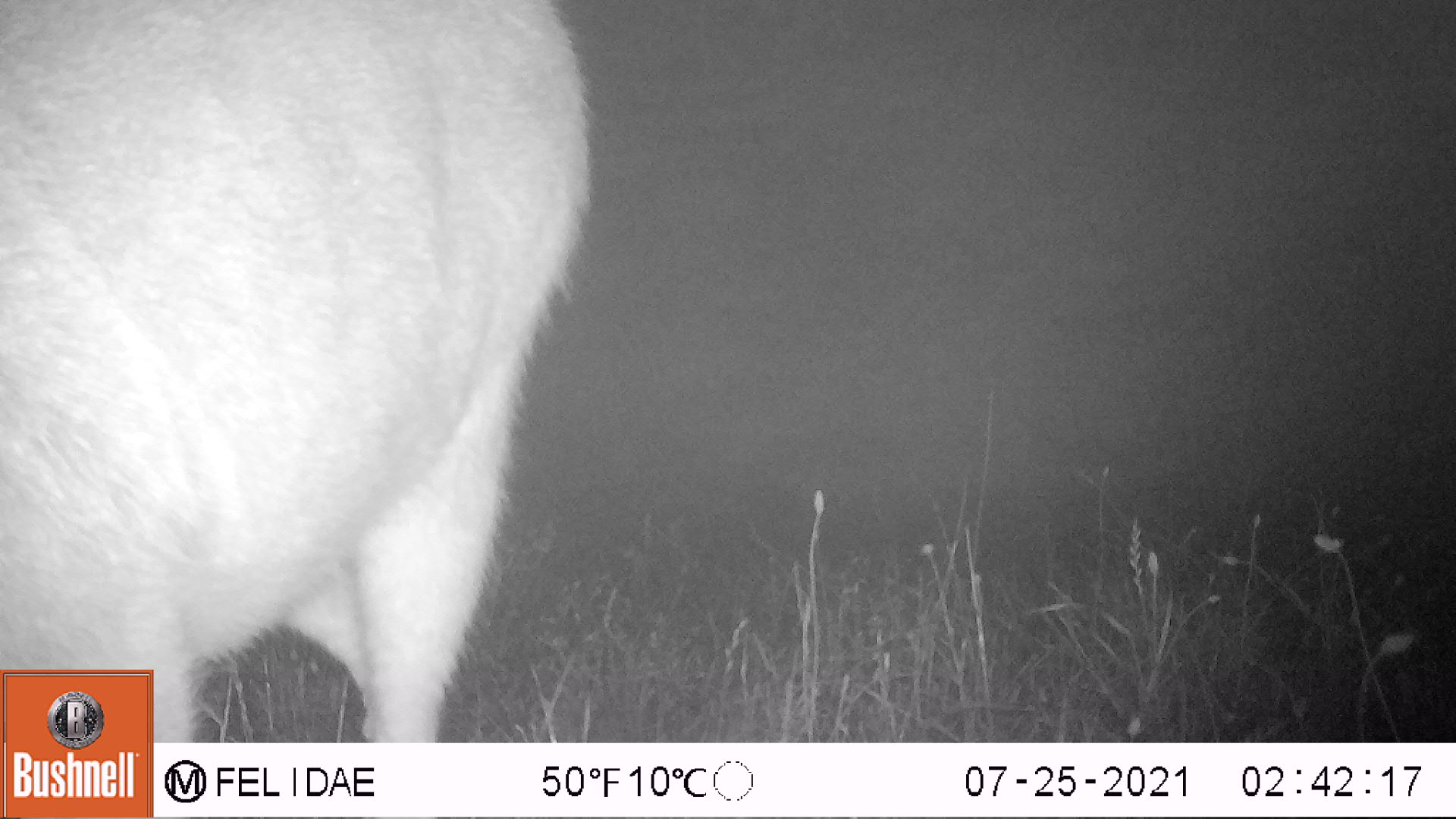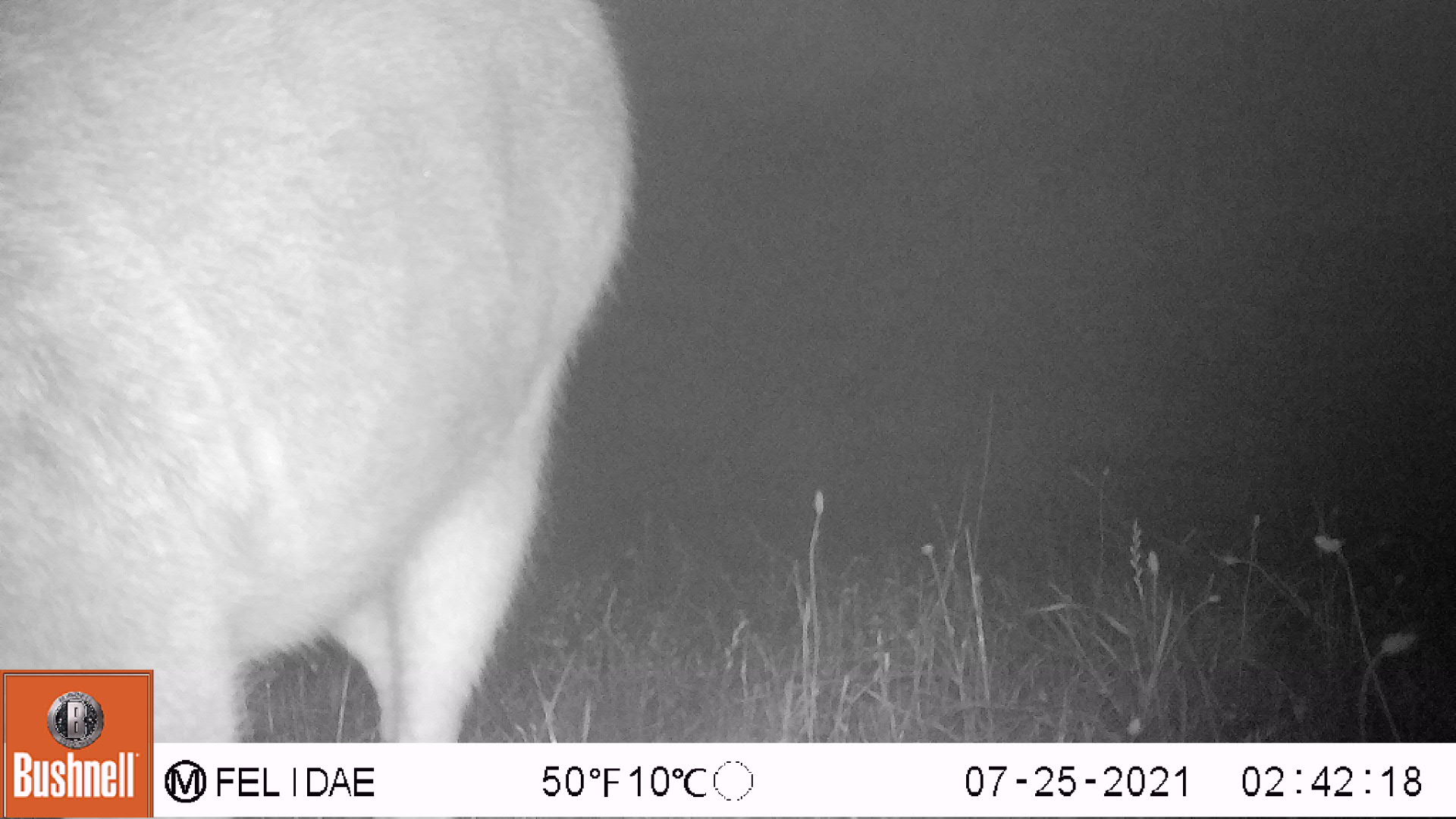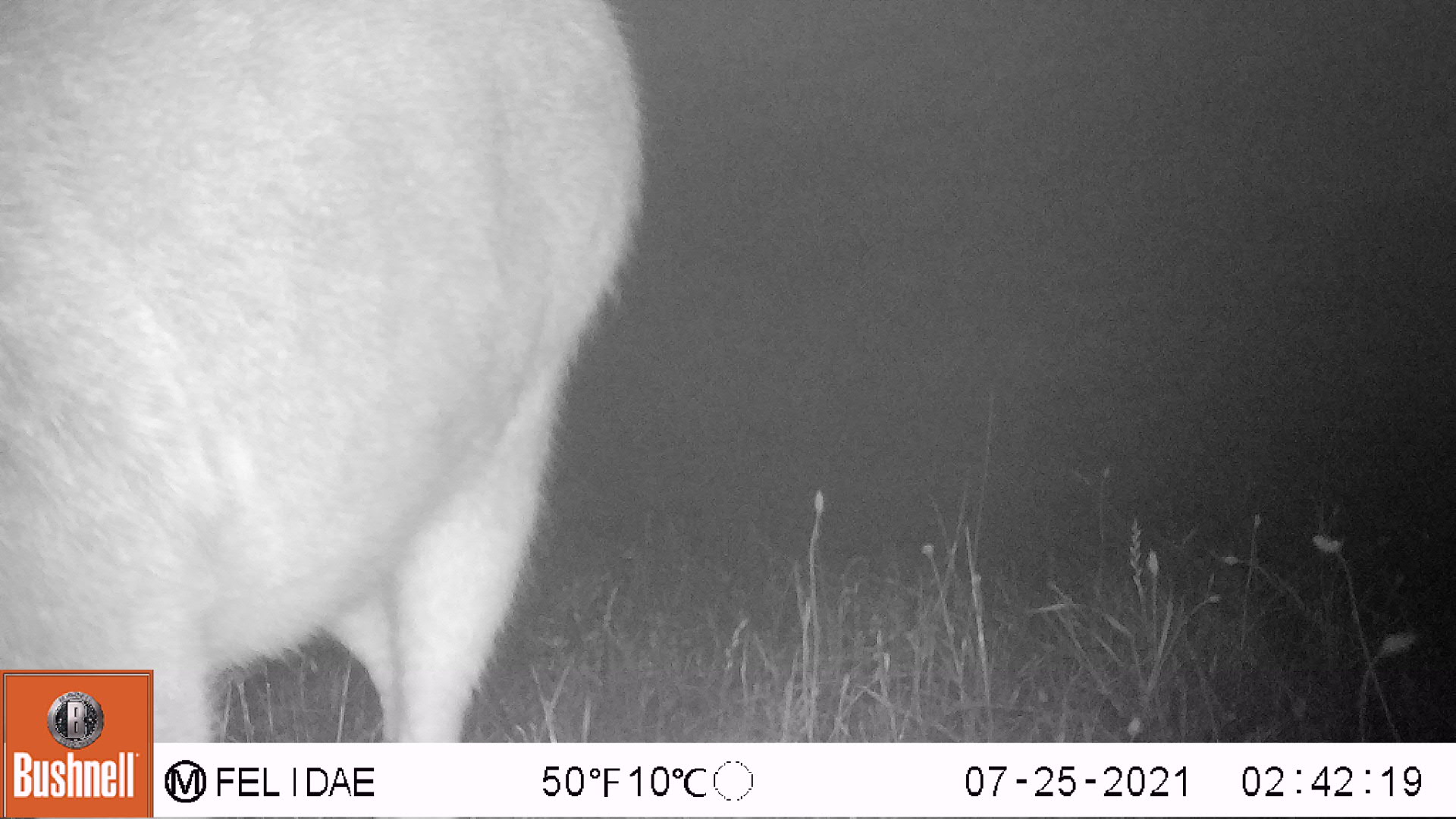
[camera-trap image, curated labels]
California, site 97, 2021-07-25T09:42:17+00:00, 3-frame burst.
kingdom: Animalia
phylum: Chordata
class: Mammalia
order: Artiodactyla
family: Cervidae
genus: Odocoileus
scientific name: Odocoileus hemionus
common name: mule deer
Mule deer (Odocoileus hemionus).